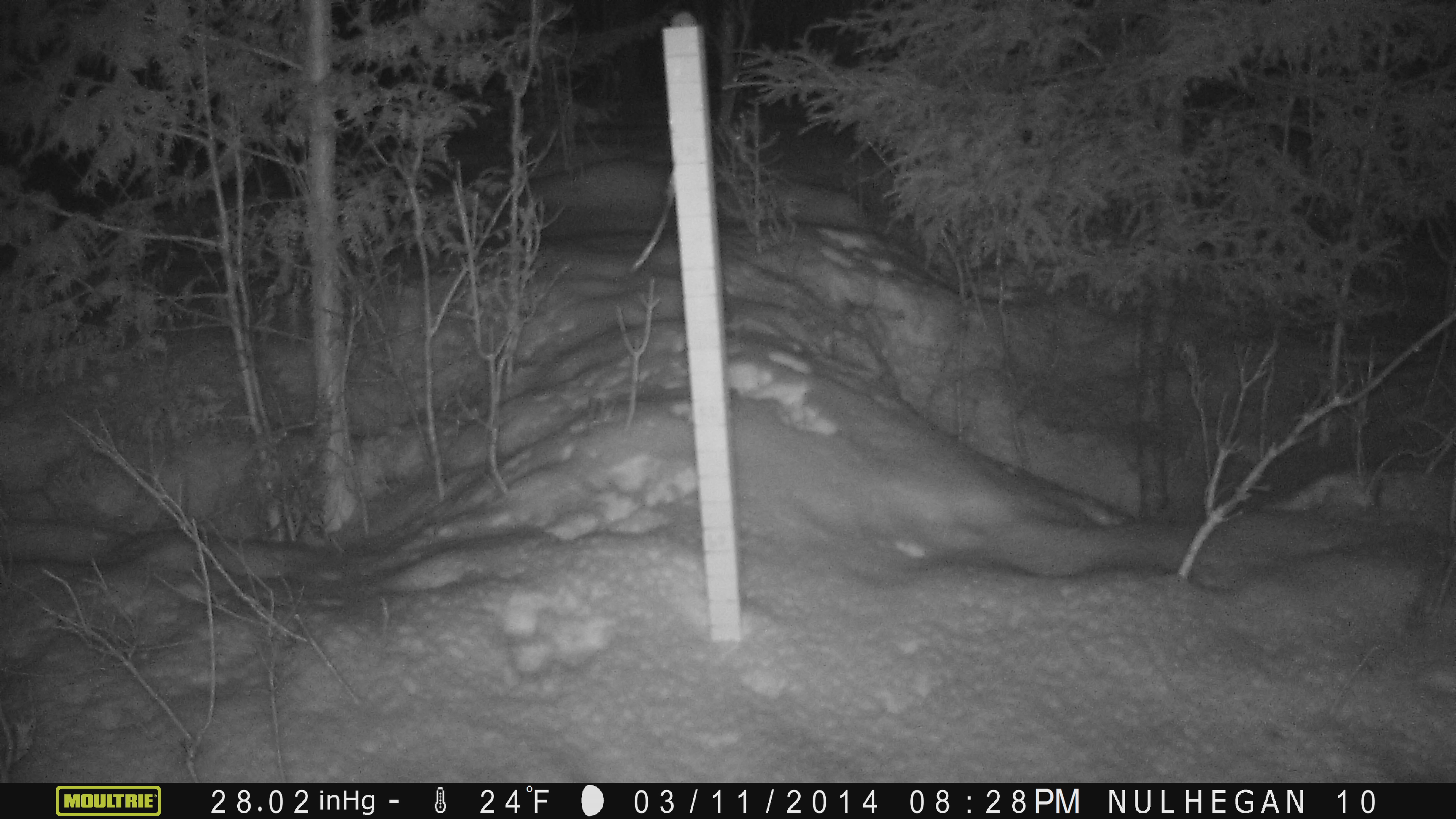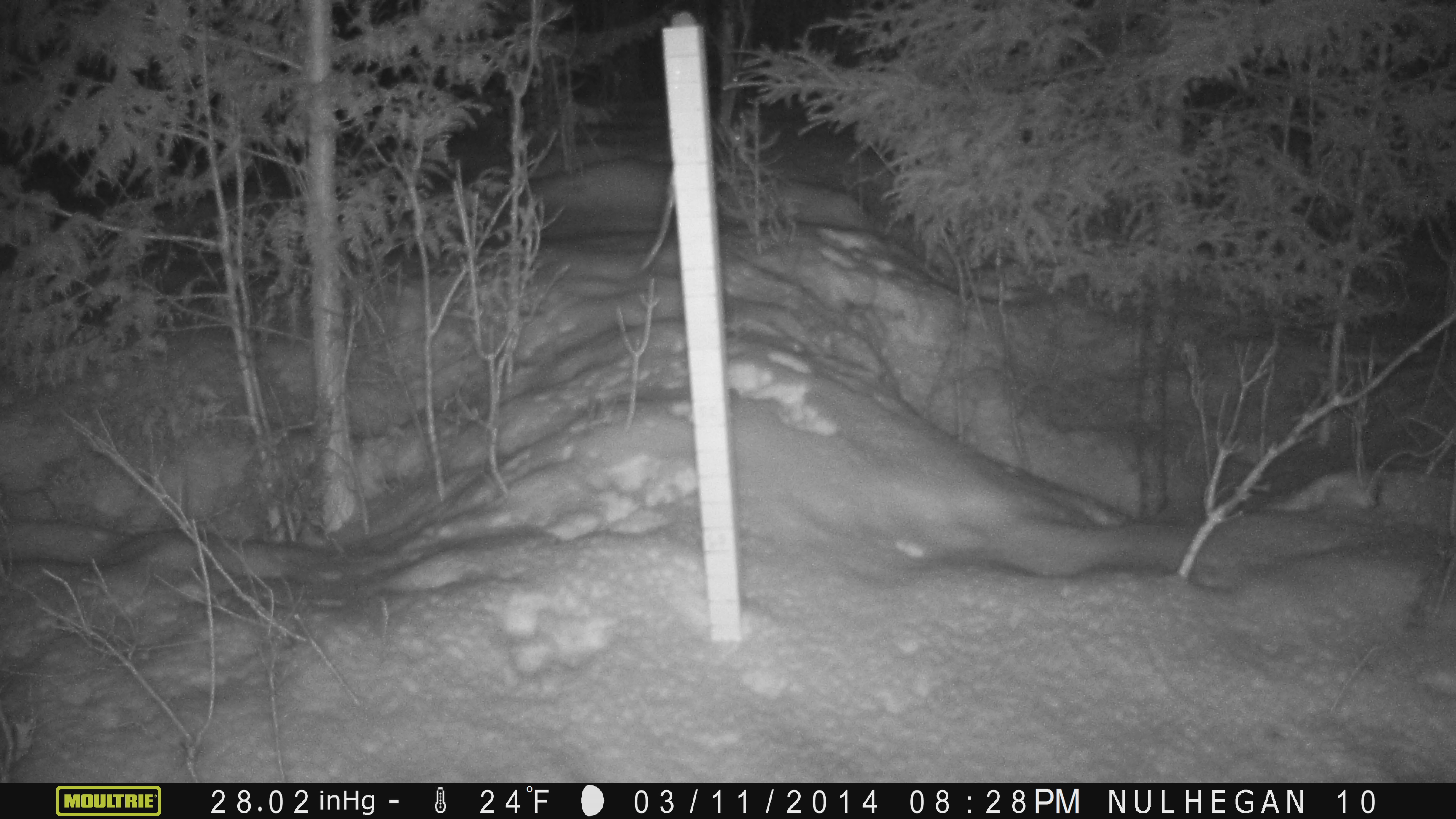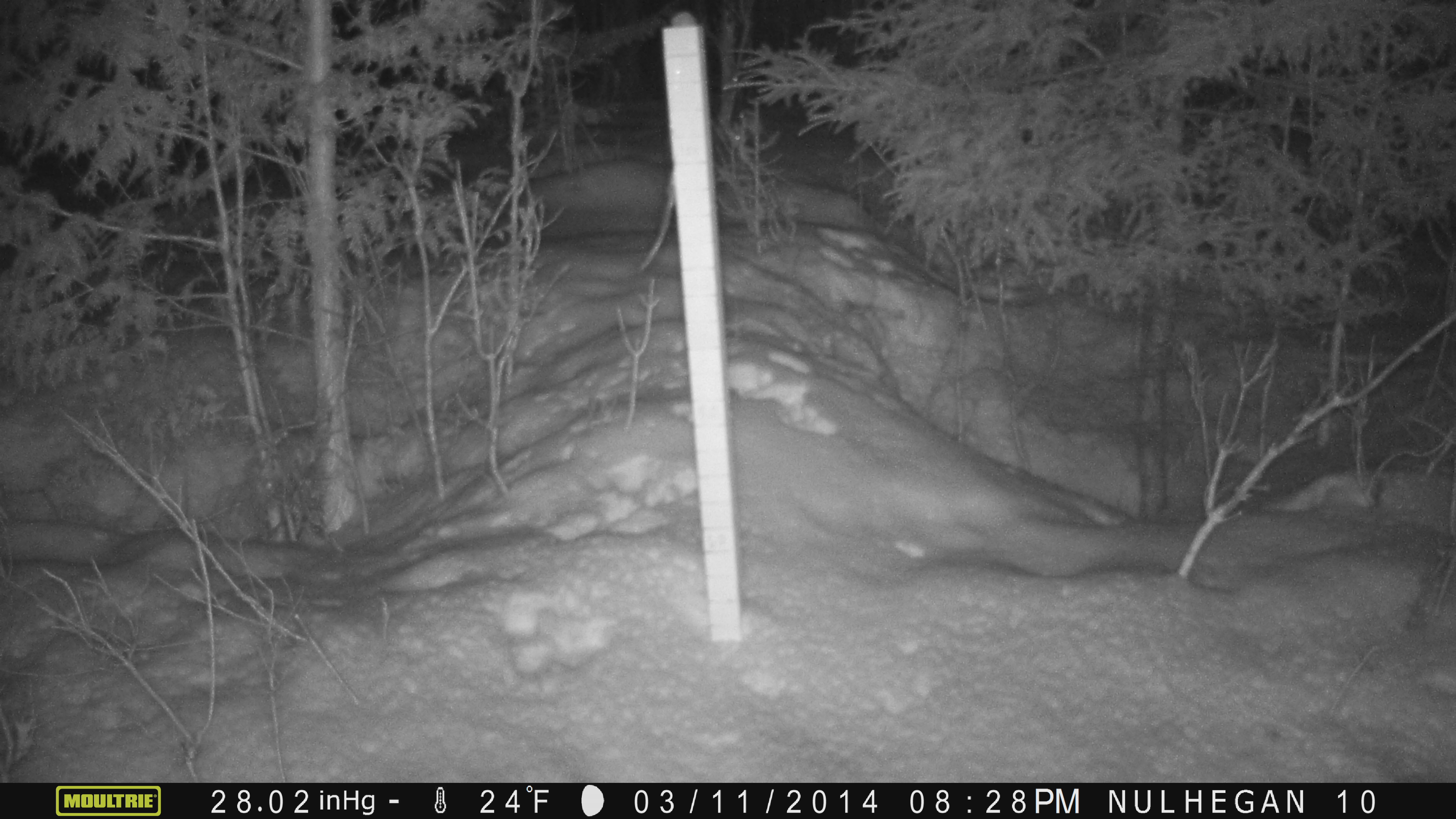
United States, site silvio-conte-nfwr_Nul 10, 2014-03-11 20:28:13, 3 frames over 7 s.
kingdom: Animalia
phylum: Chordata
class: Mammalia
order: Lagomorpha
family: Leporidae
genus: Lepus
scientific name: Lepus americanus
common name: snowshoe hare